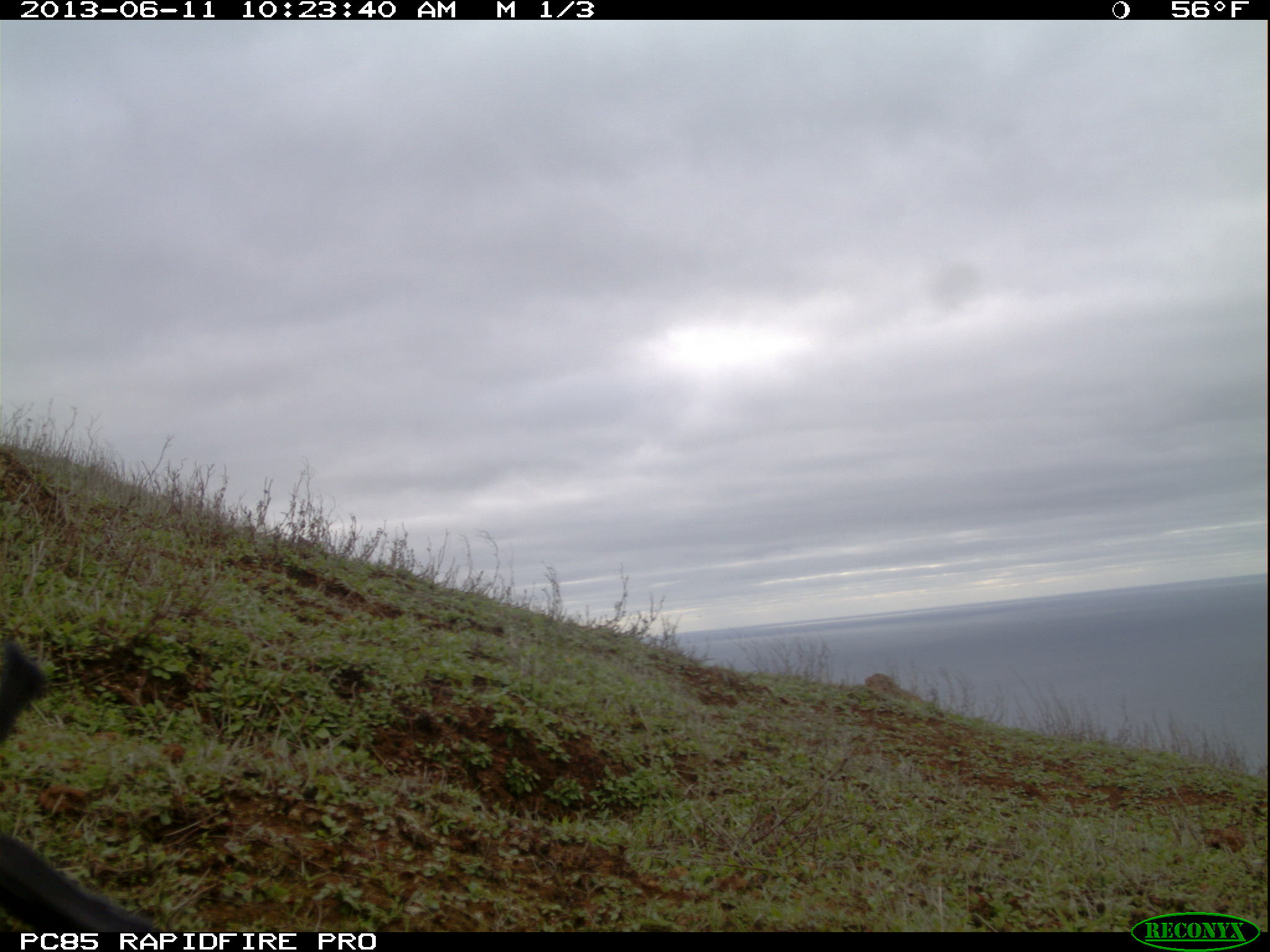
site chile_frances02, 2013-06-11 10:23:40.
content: unidentified animal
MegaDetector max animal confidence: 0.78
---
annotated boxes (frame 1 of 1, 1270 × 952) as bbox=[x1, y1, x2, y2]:
unknown: bbox=[0, 628, 141, 925]